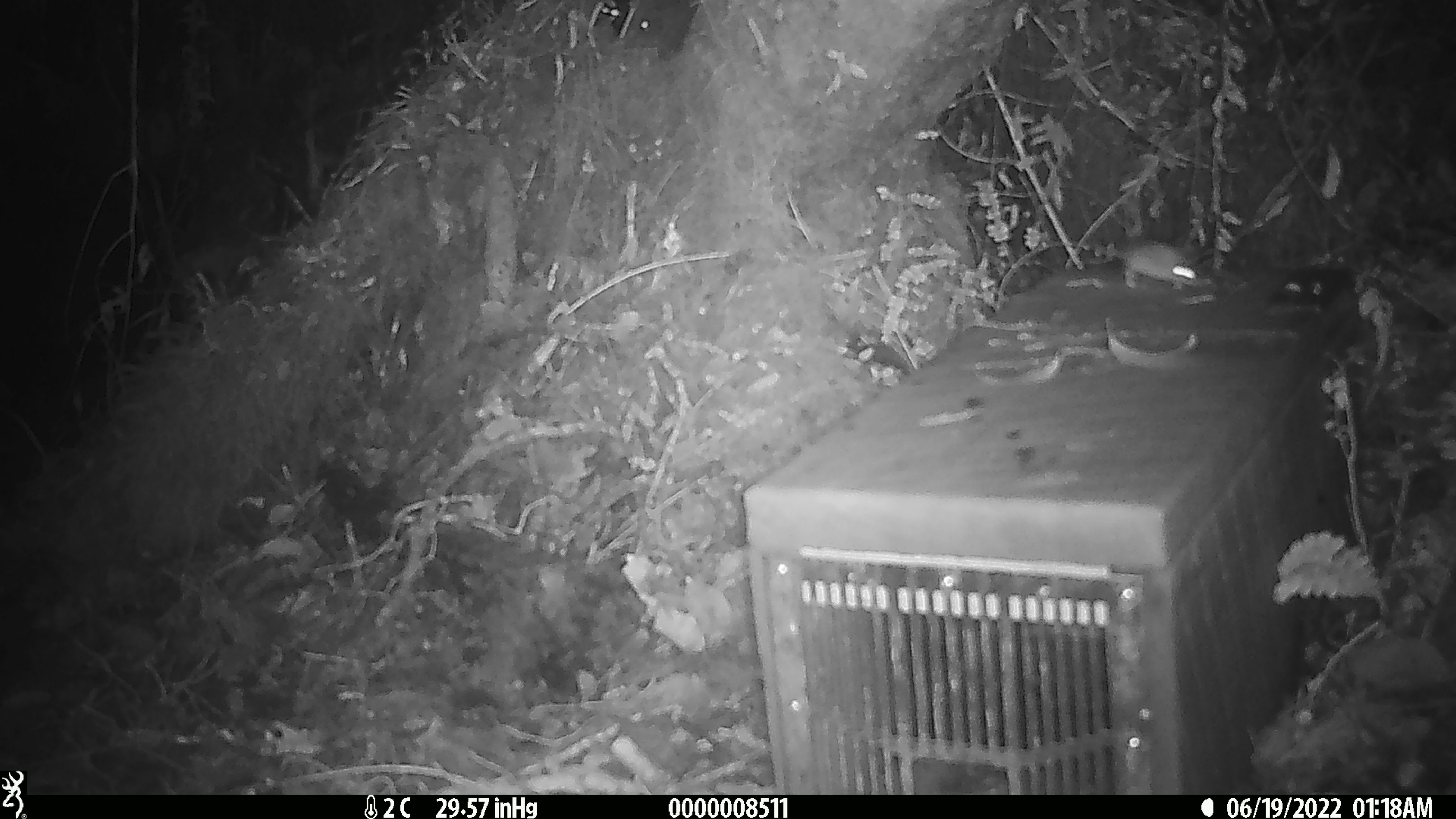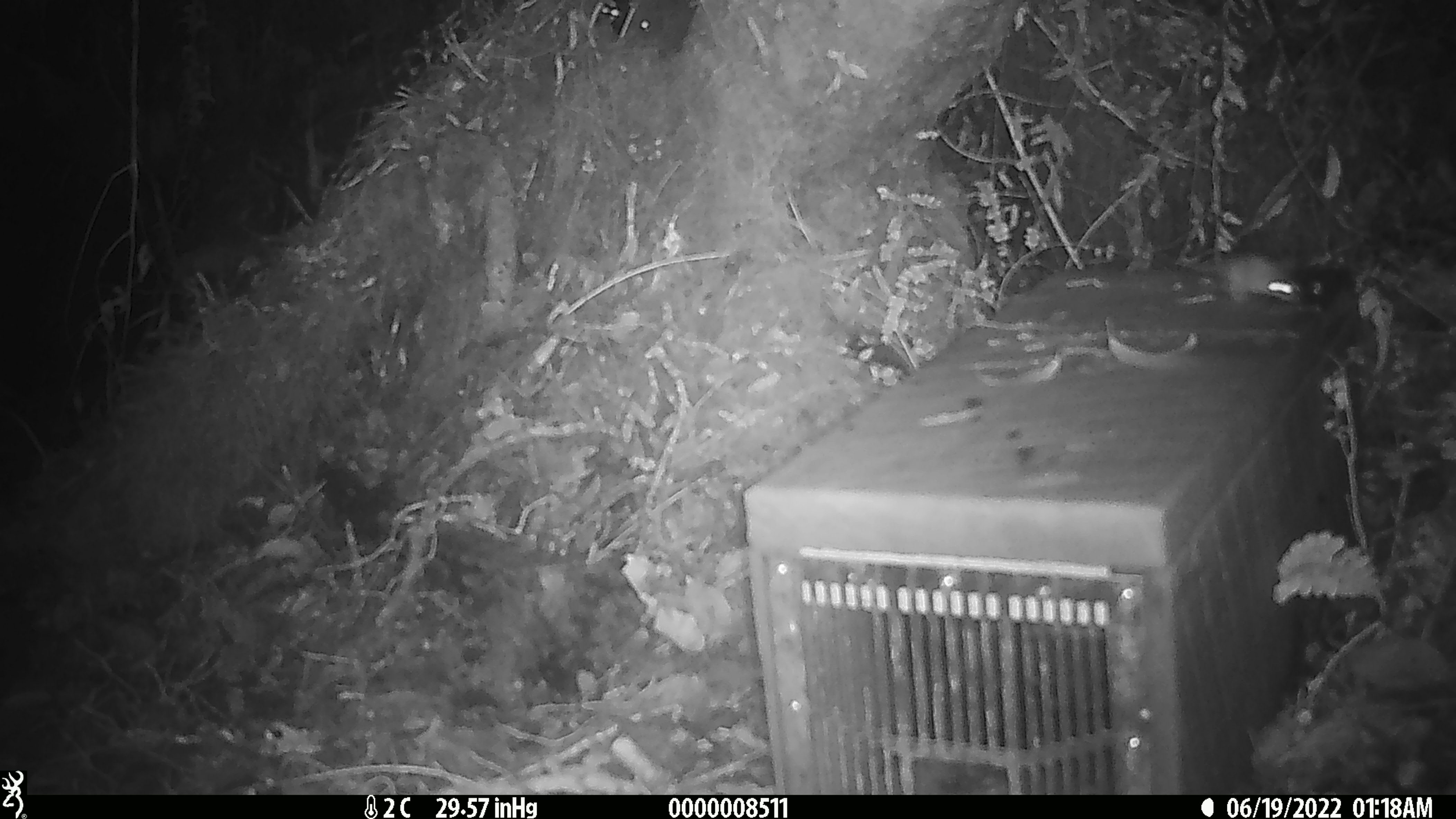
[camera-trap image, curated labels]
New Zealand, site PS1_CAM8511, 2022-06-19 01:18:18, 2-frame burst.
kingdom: Animalia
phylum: Chordata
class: Mammalia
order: Rodentia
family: Muridae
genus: Mus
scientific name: Mus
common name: mouse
Mouse (Mus).